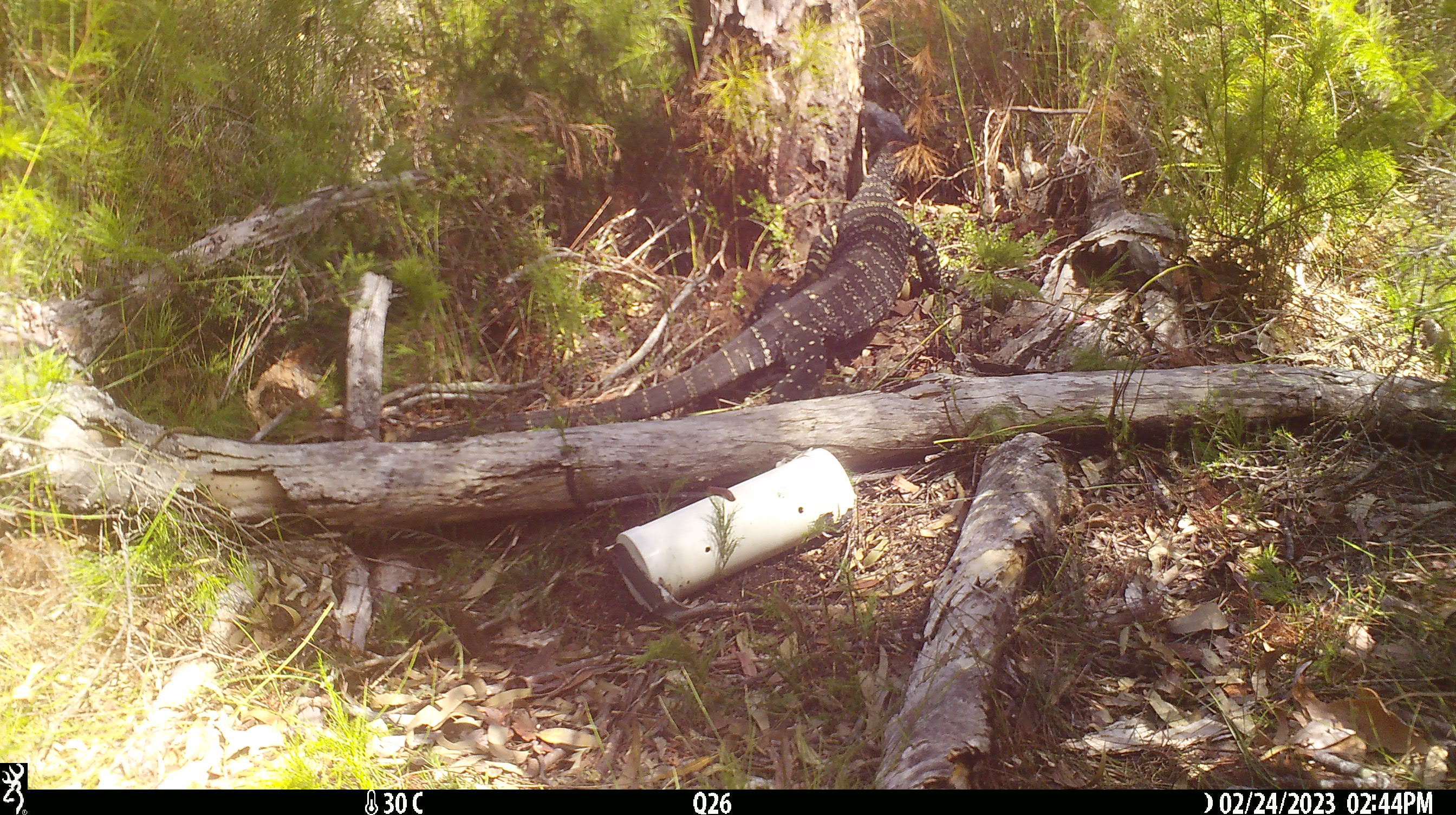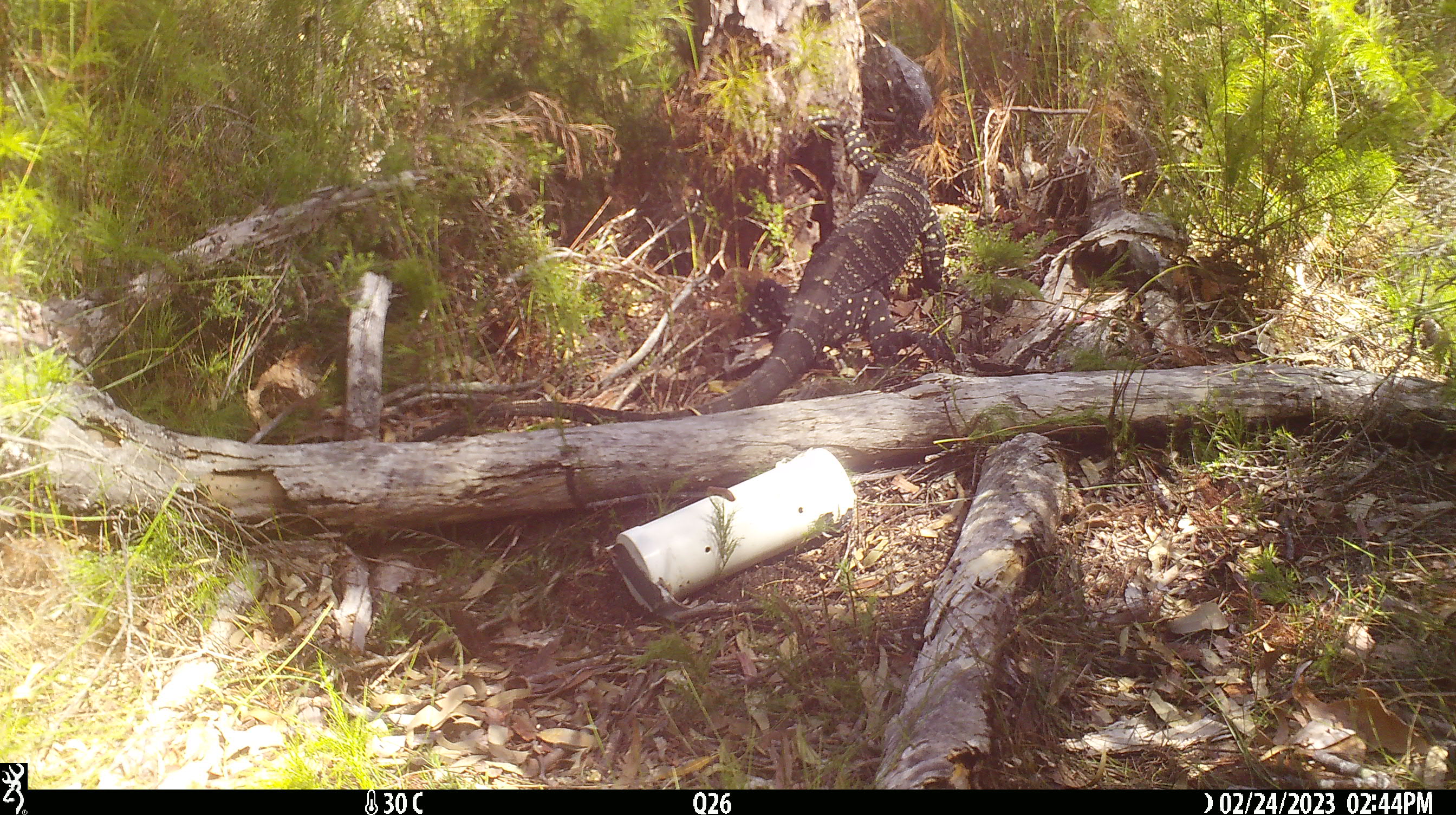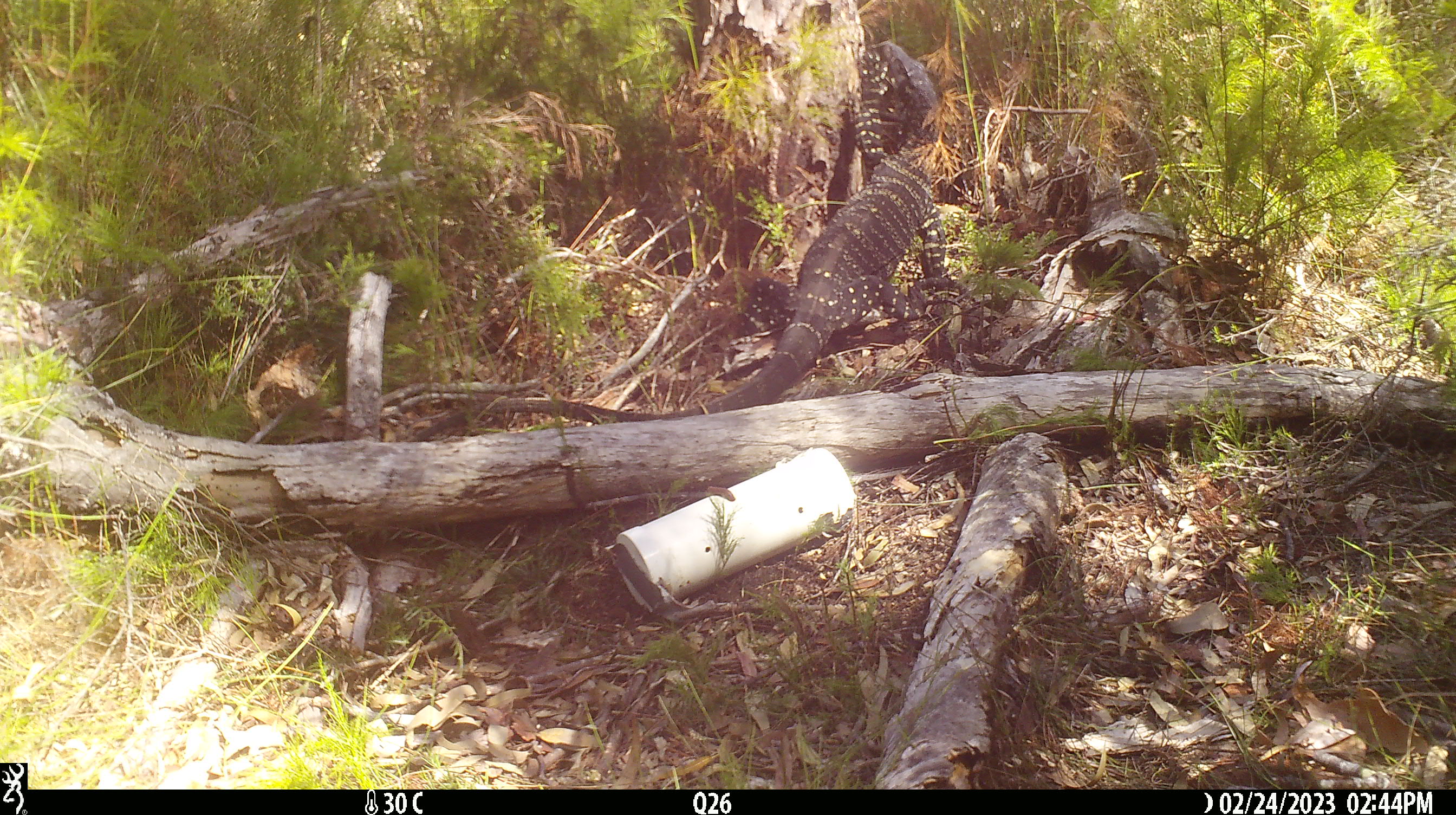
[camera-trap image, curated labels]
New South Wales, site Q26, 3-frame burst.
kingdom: Animalia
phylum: Chordata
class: Reptilia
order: Squamata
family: Varanidae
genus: Varanus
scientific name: Varanus varius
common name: lace monitor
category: goanna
Goanna (lace monitor) (Varanus varius).